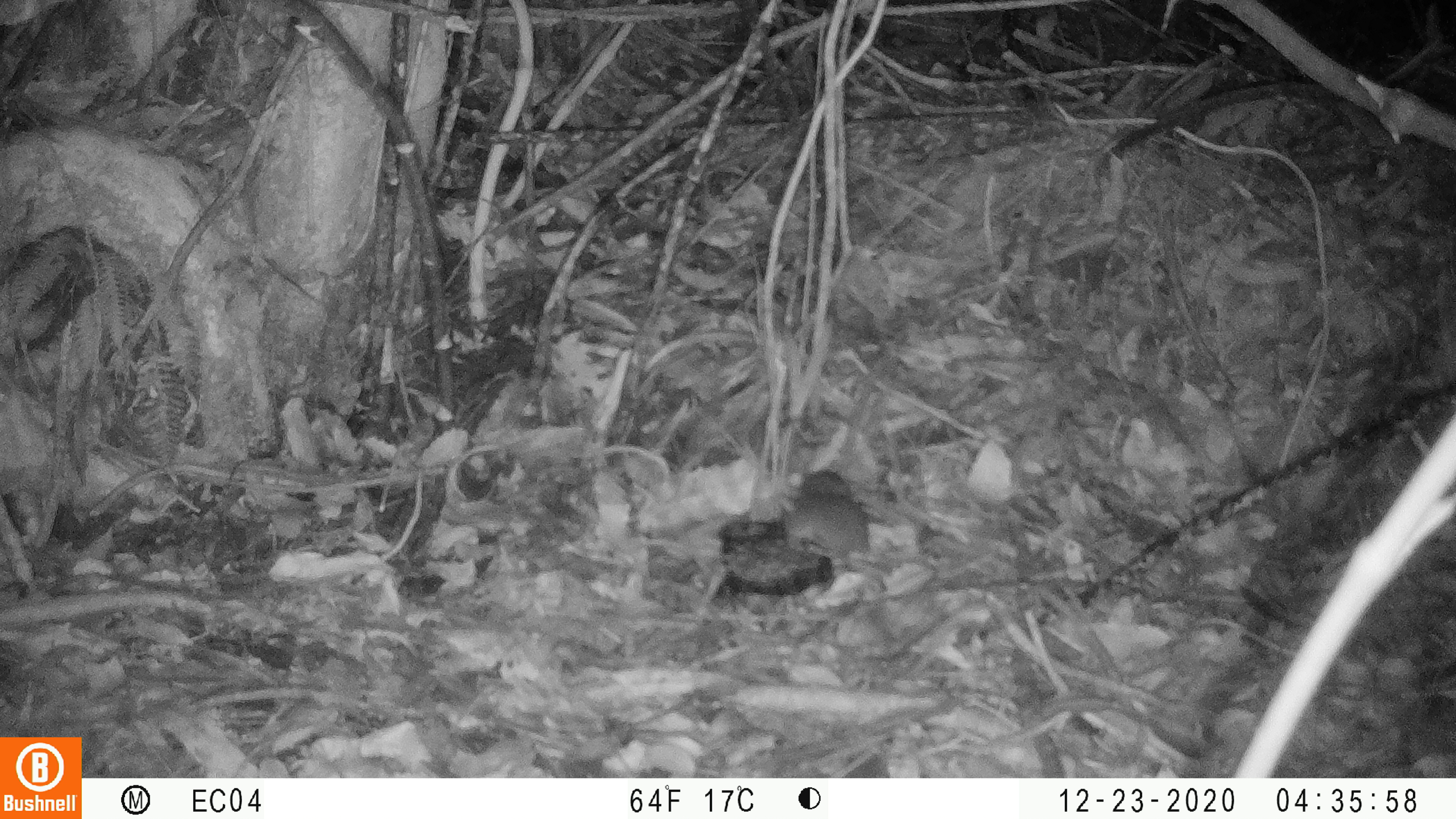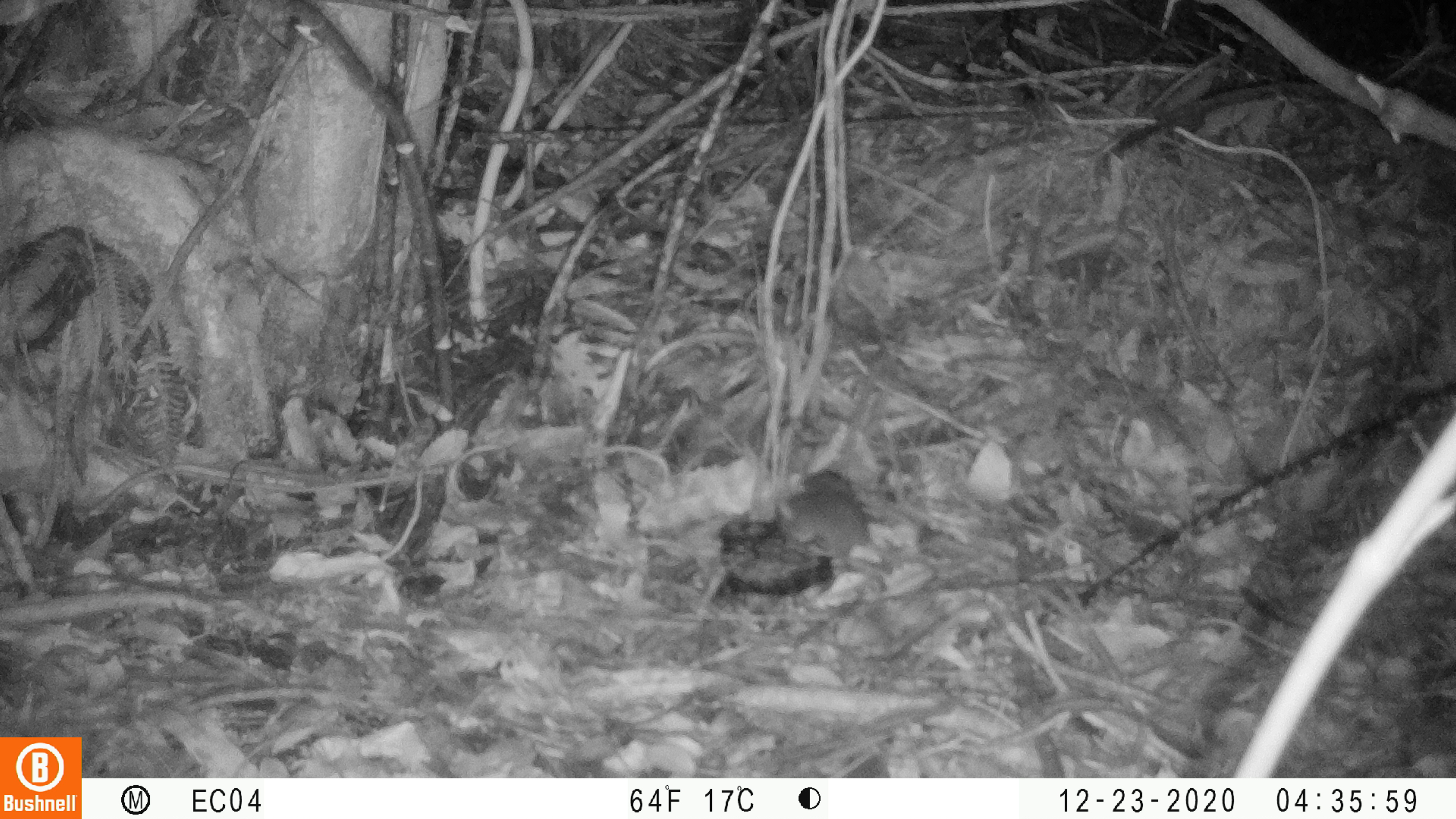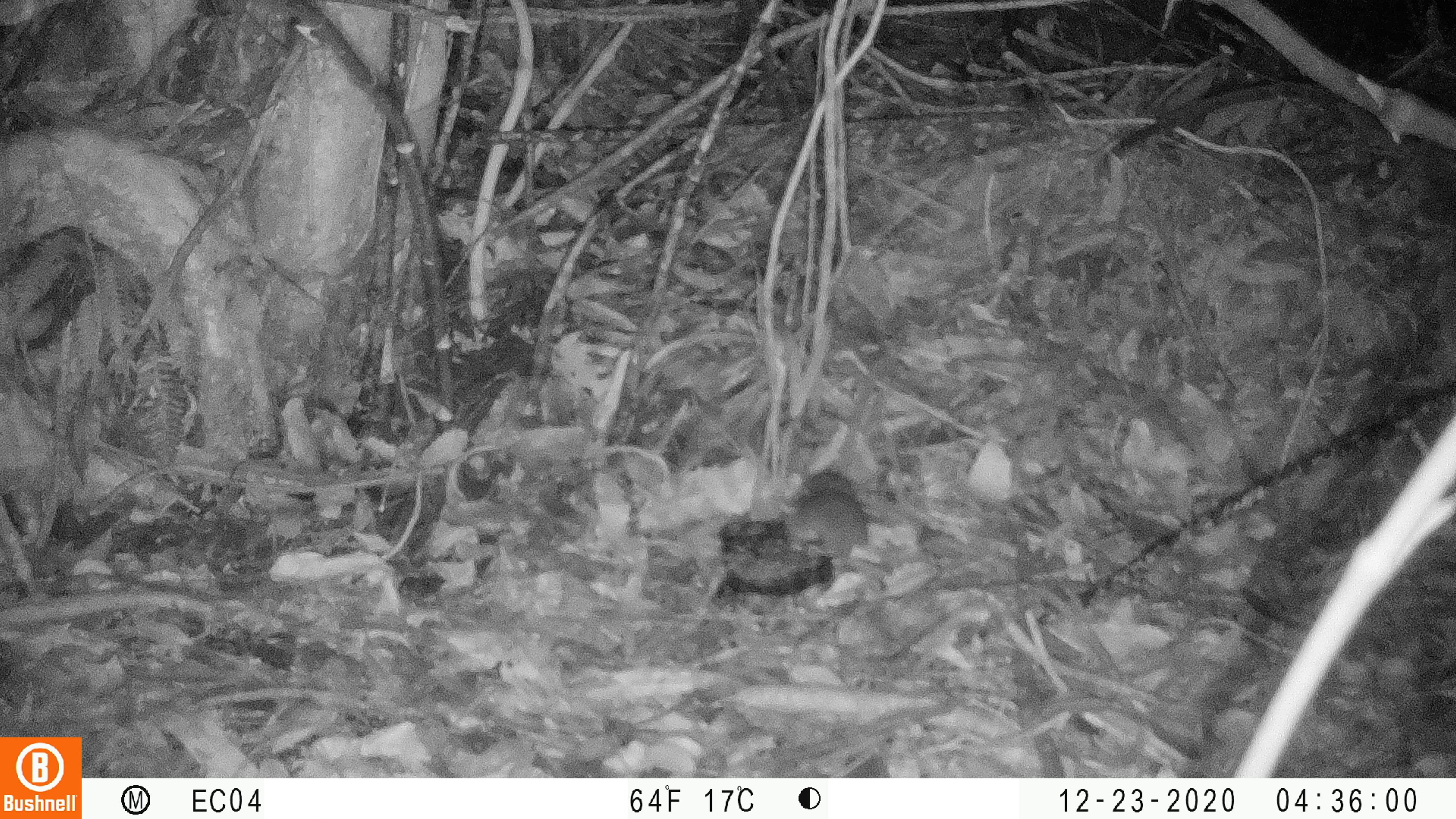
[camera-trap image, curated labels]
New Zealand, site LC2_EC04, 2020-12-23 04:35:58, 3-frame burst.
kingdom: Animalia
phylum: Chordata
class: Mammalia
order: Rodentia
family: Muridae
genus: Mus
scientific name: Mus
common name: mouse